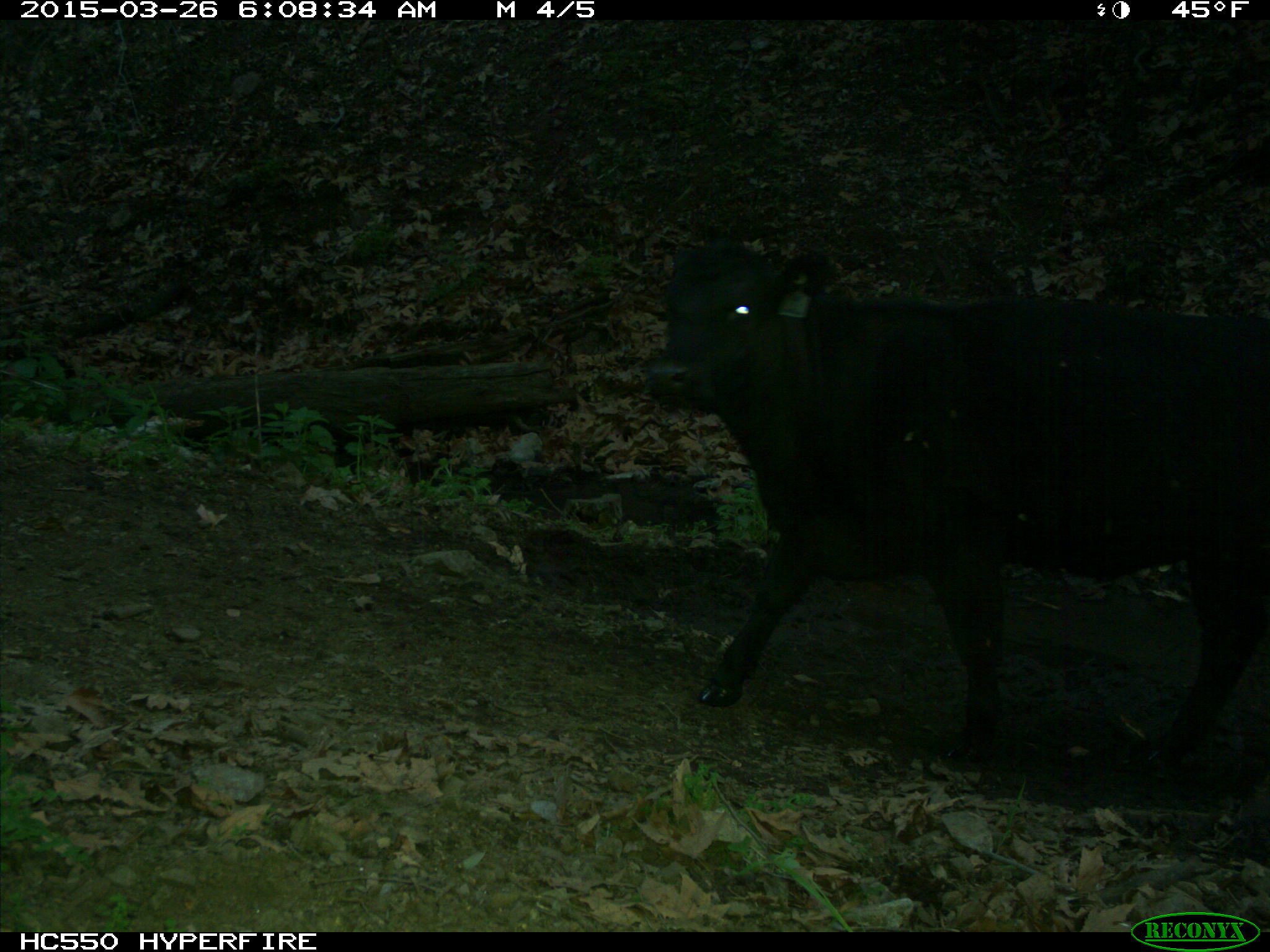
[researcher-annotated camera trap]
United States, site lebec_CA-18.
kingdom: Animalia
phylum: Chordata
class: Mammalia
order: Artiodactyla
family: Bovidae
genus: Bos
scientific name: Bos taurus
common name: domestic cow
Bos taurus (domestic cow).